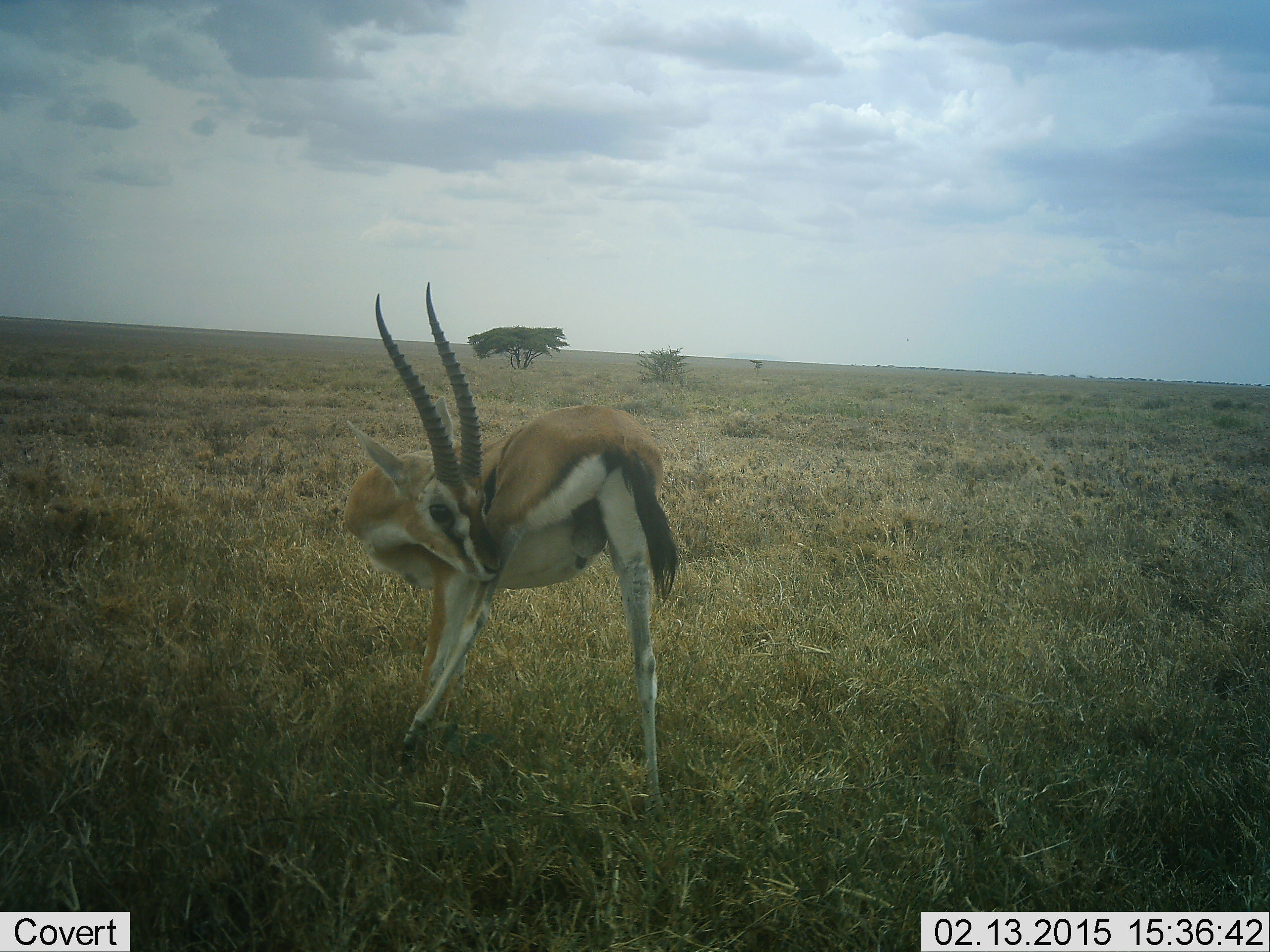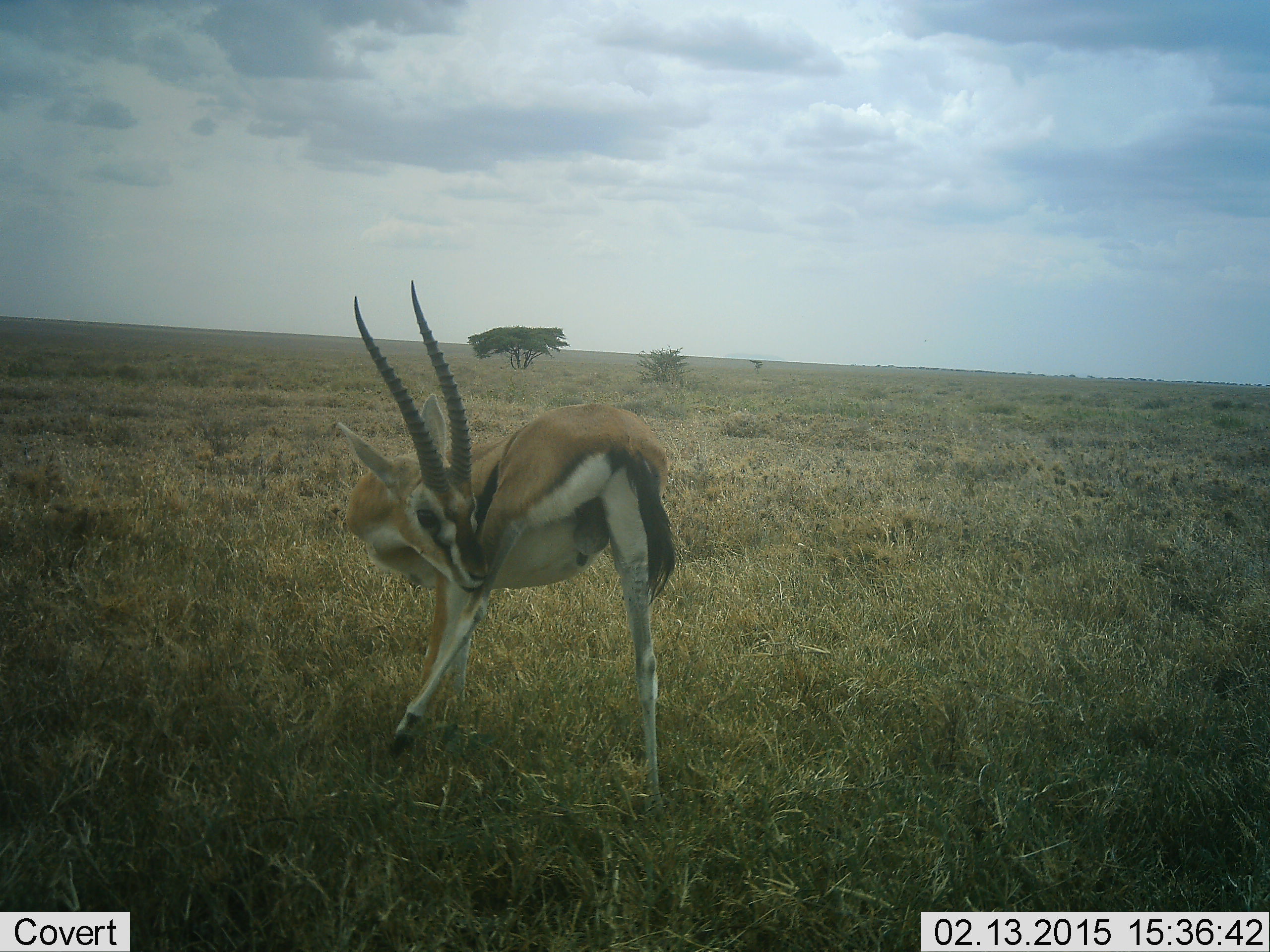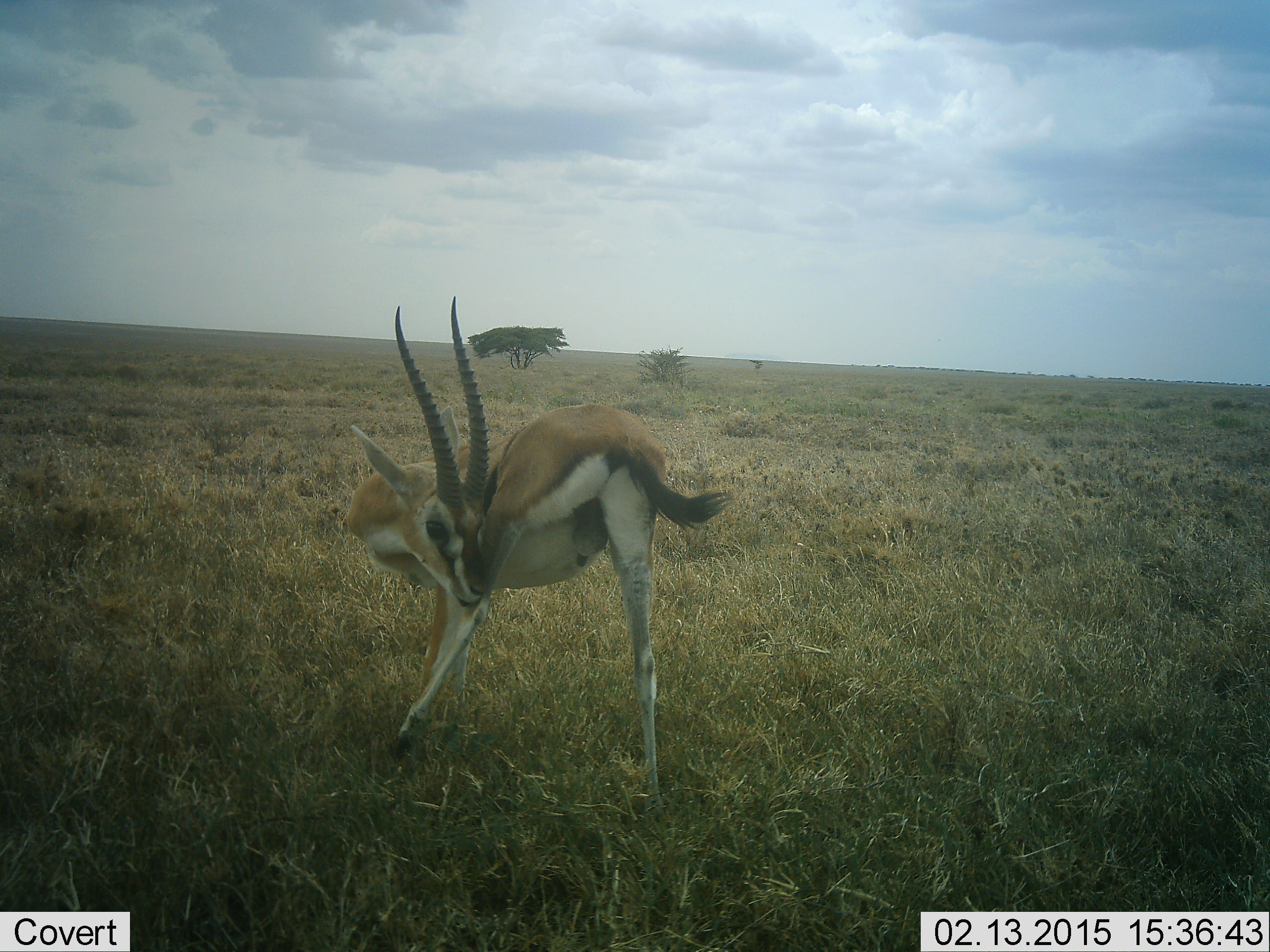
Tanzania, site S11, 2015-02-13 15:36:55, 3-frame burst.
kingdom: Animalia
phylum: Chordata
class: Mammalia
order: Artiodactyla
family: Bovidae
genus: Eudorcas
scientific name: Eudorcas thomsonii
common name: thomson's gazelle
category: gazellethomsons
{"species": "gazellethomsons (thomson's gazelle) (Eudorcas thomsonii)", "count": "1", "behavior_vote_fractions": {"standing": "70%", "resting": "0%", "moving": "20%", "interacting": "10%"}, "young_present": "0%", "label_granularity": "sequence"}